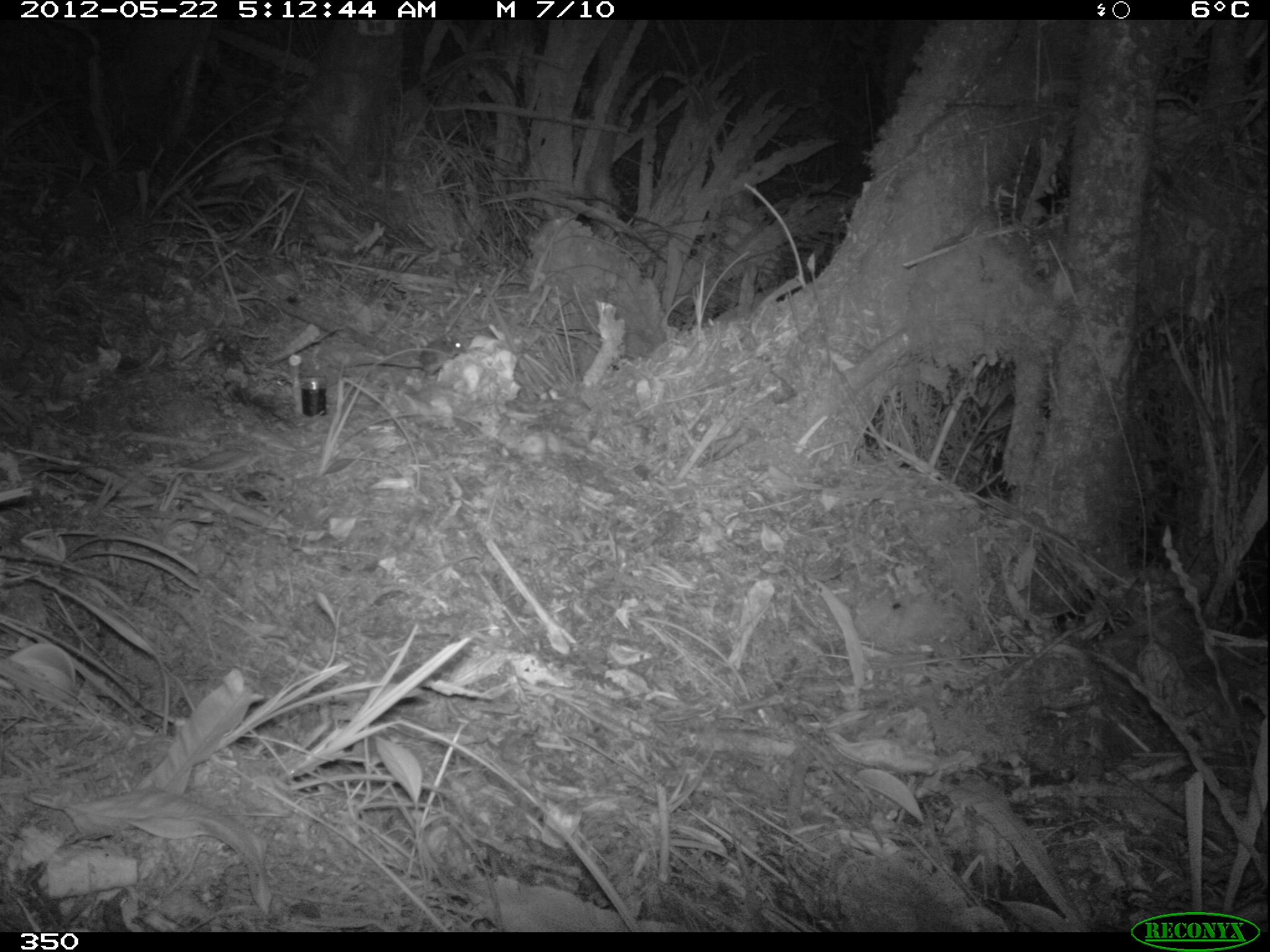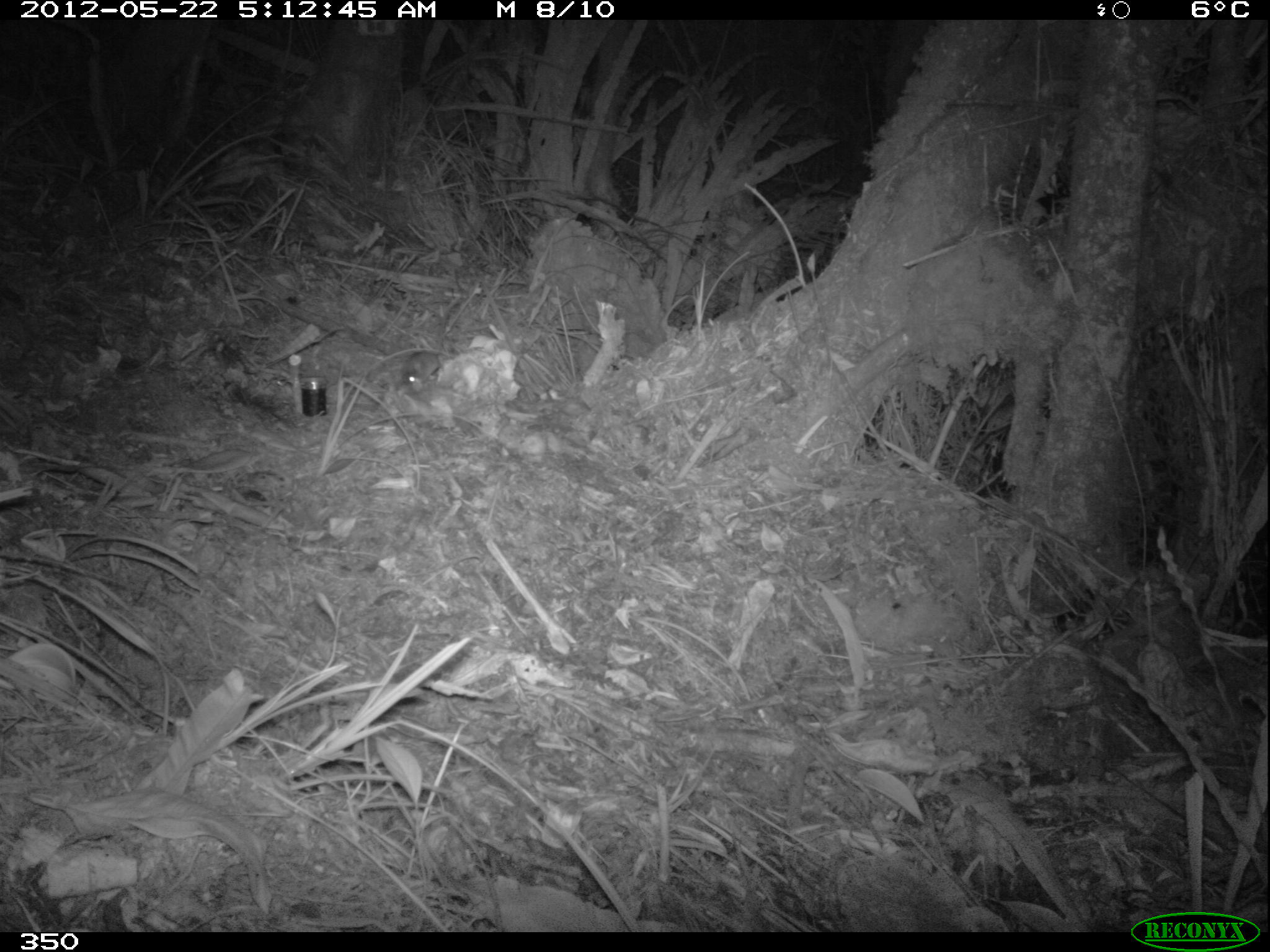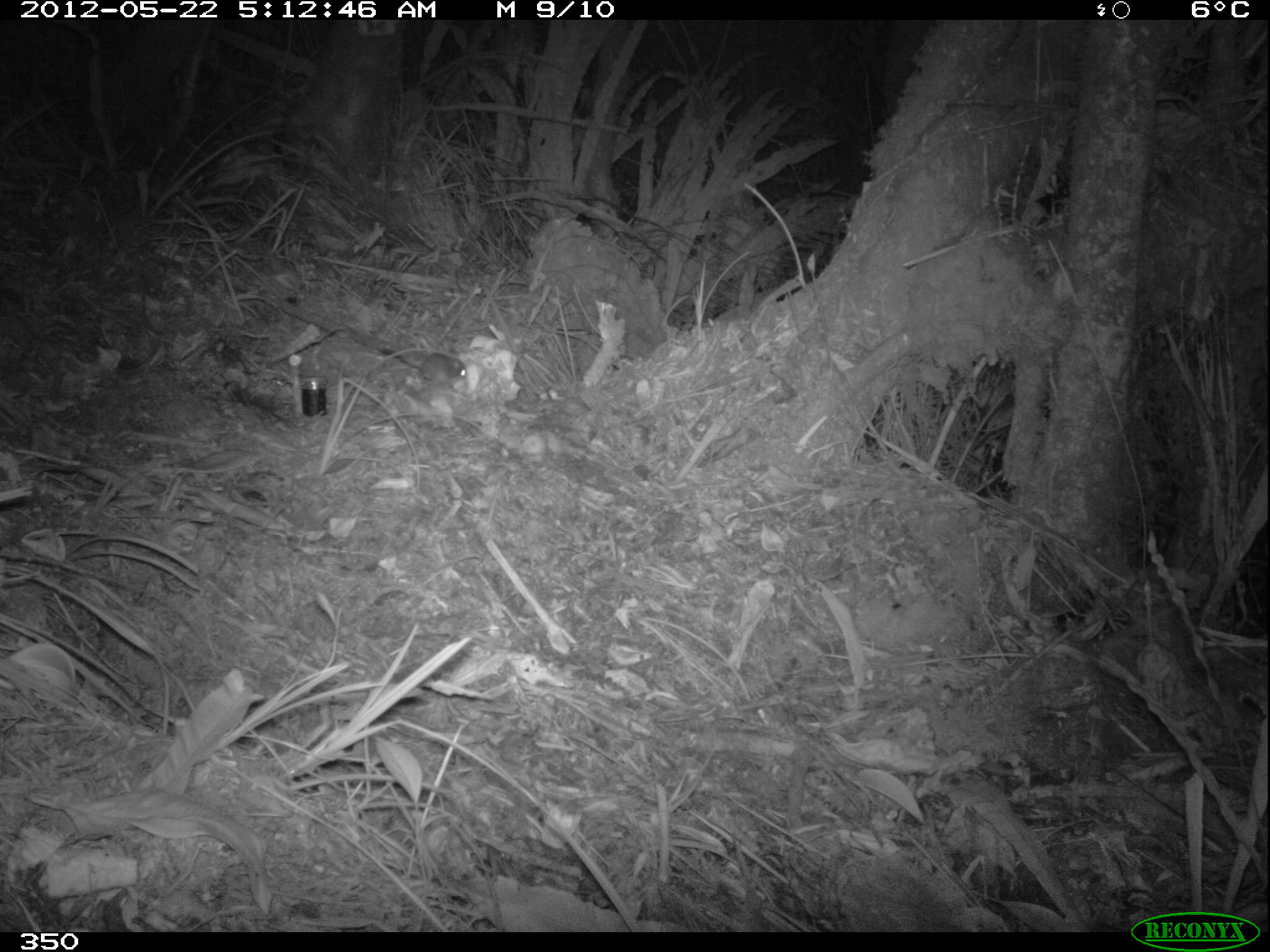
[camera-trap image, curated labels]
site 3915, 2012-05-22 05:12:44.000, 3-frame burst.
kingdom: Animalia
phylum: Chordata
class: Mammalia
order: Rodentia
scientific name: Rodentia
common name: rodents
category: unknown rodent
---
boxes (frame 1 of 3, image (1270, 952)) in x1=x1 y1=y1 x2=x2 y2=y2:
unknown rodent: x1=344 y1=331 x2=466 y2=376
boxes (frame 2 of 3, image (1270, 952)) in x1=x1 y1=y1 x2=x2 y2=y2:
unknown rodent: x1=399 y1=350 x2=444 y2=388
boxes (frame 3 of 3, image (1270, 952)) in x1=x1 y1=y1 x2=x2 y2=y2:
unknown rodent: x1=377 y1=350 x2=468 y2=384